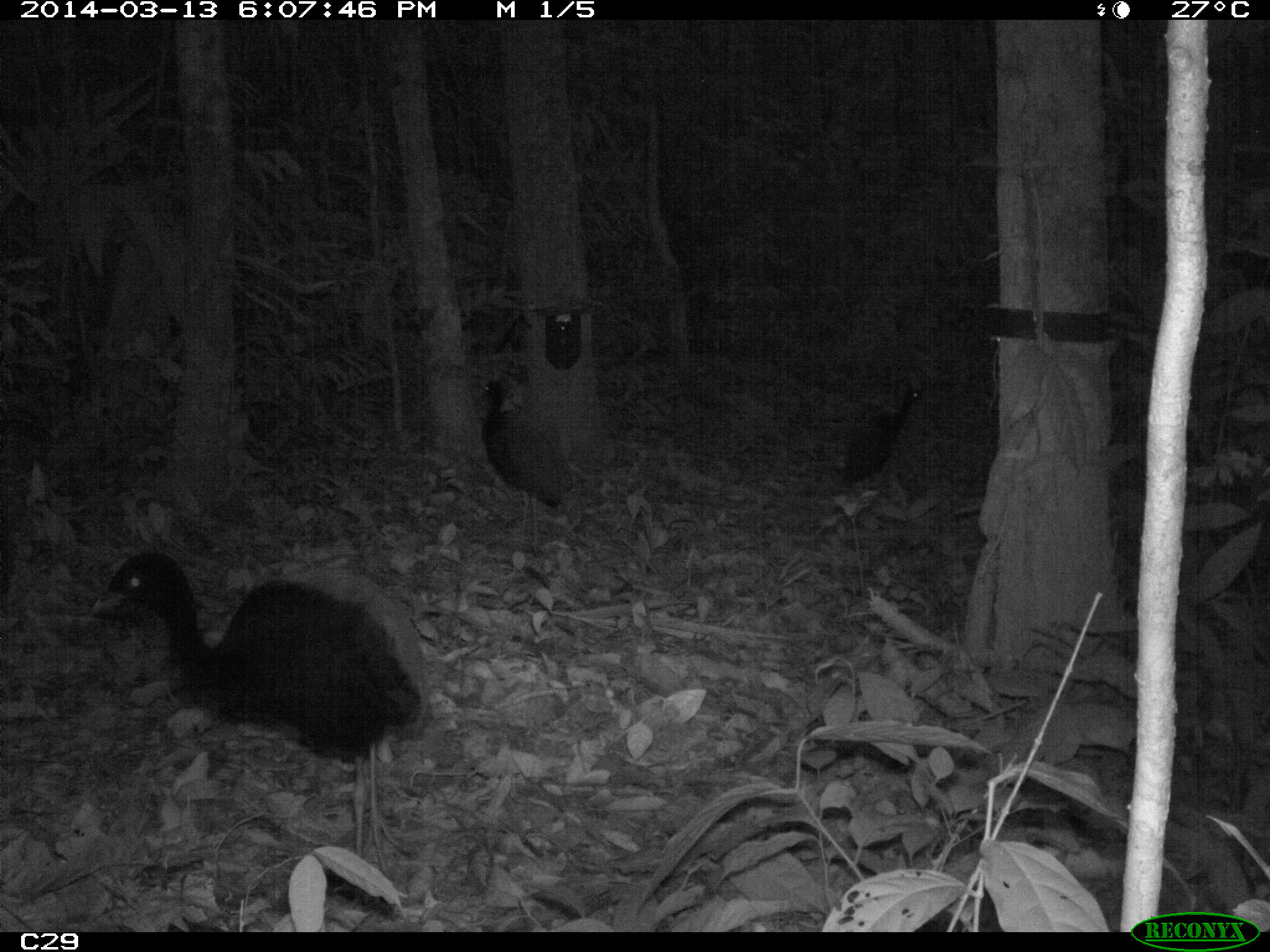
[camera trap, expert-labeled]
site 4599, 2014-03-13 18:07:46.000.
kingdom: Animalia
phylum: Chordata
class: Aves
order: Gruiformes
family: Psophiidae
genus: Psophia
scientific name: Psophia crepitans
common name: gray-winged trumpeter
Psophia crepitans (gray-winged trumpeter), count 5, age adult.